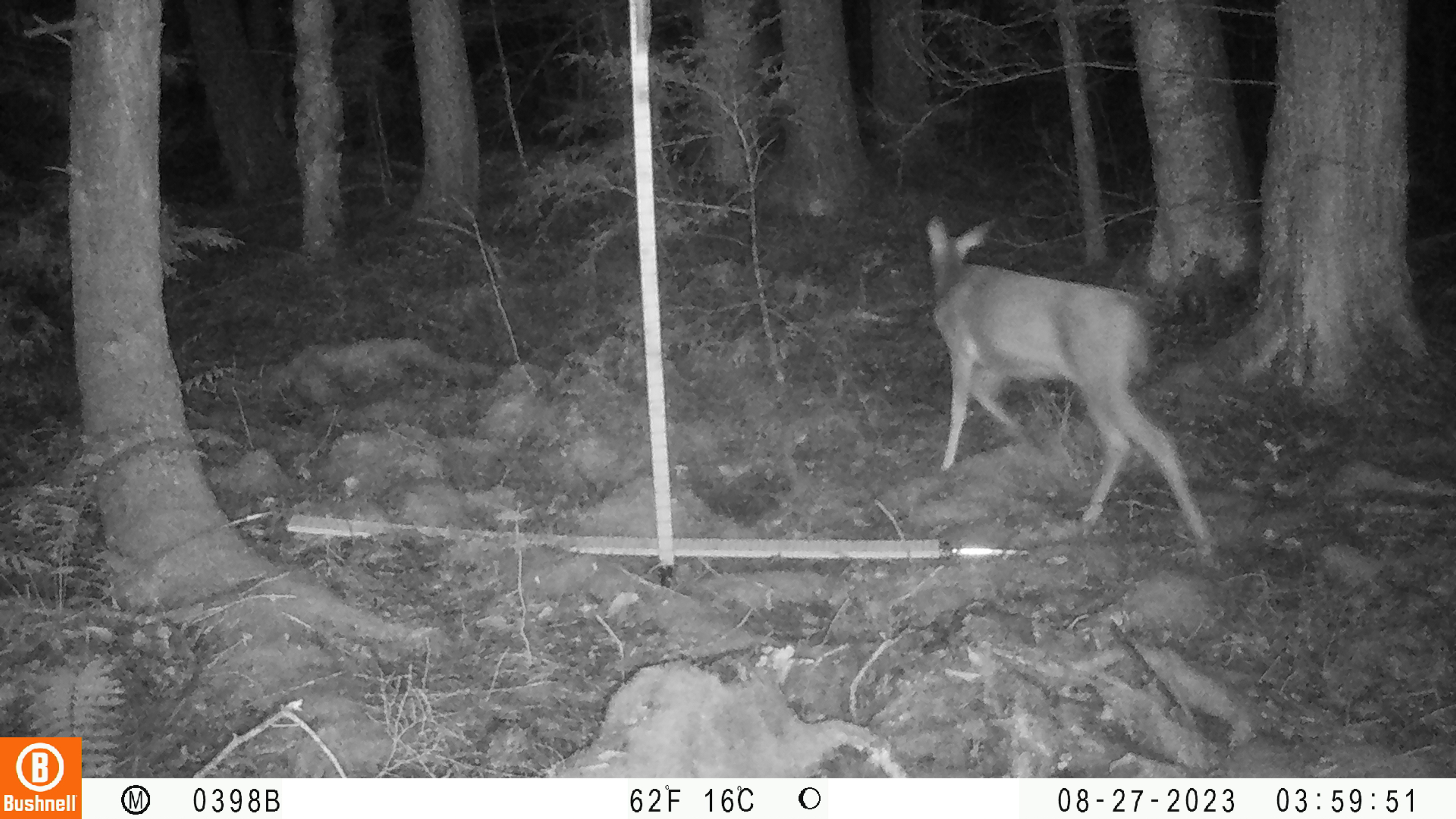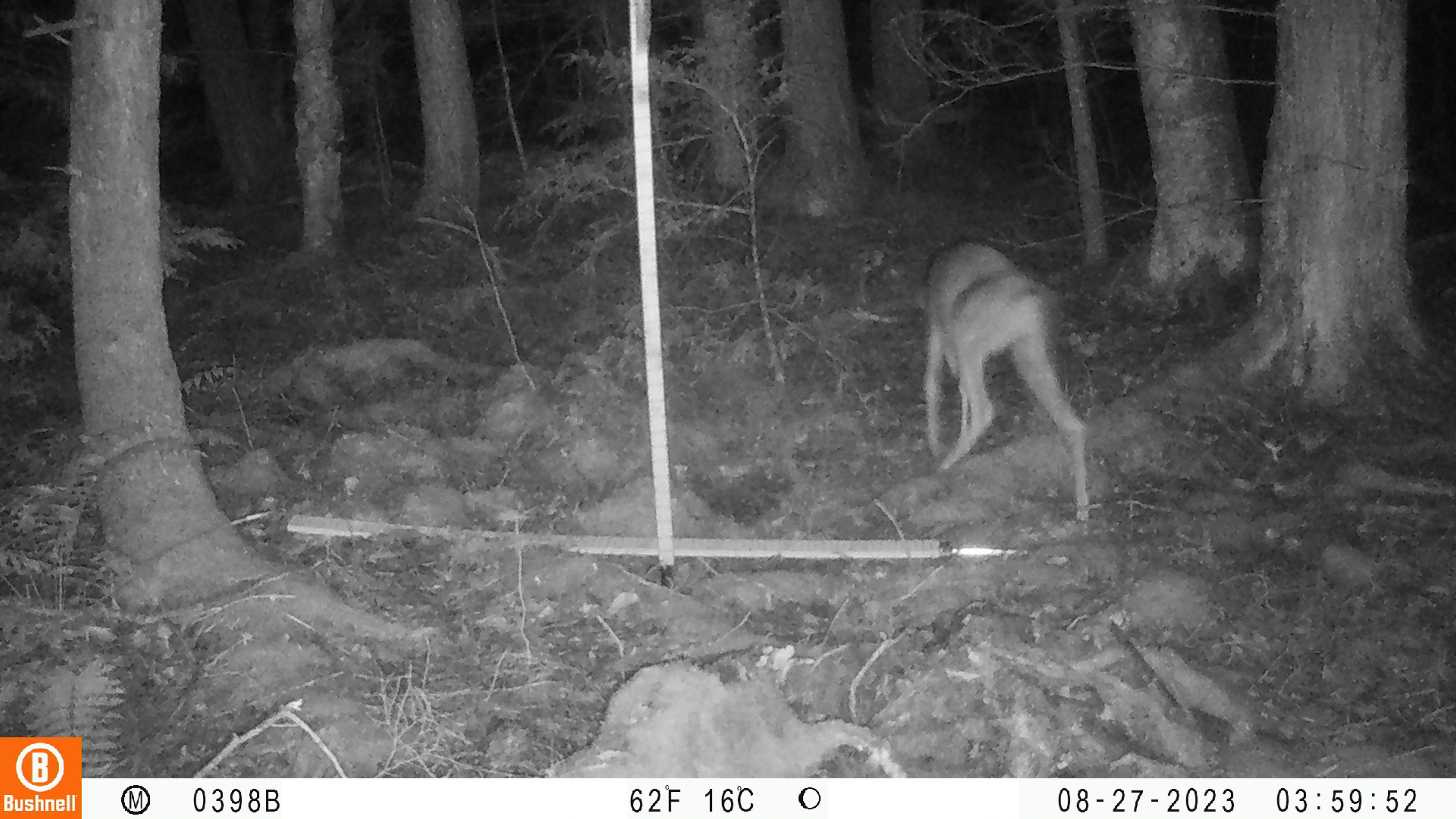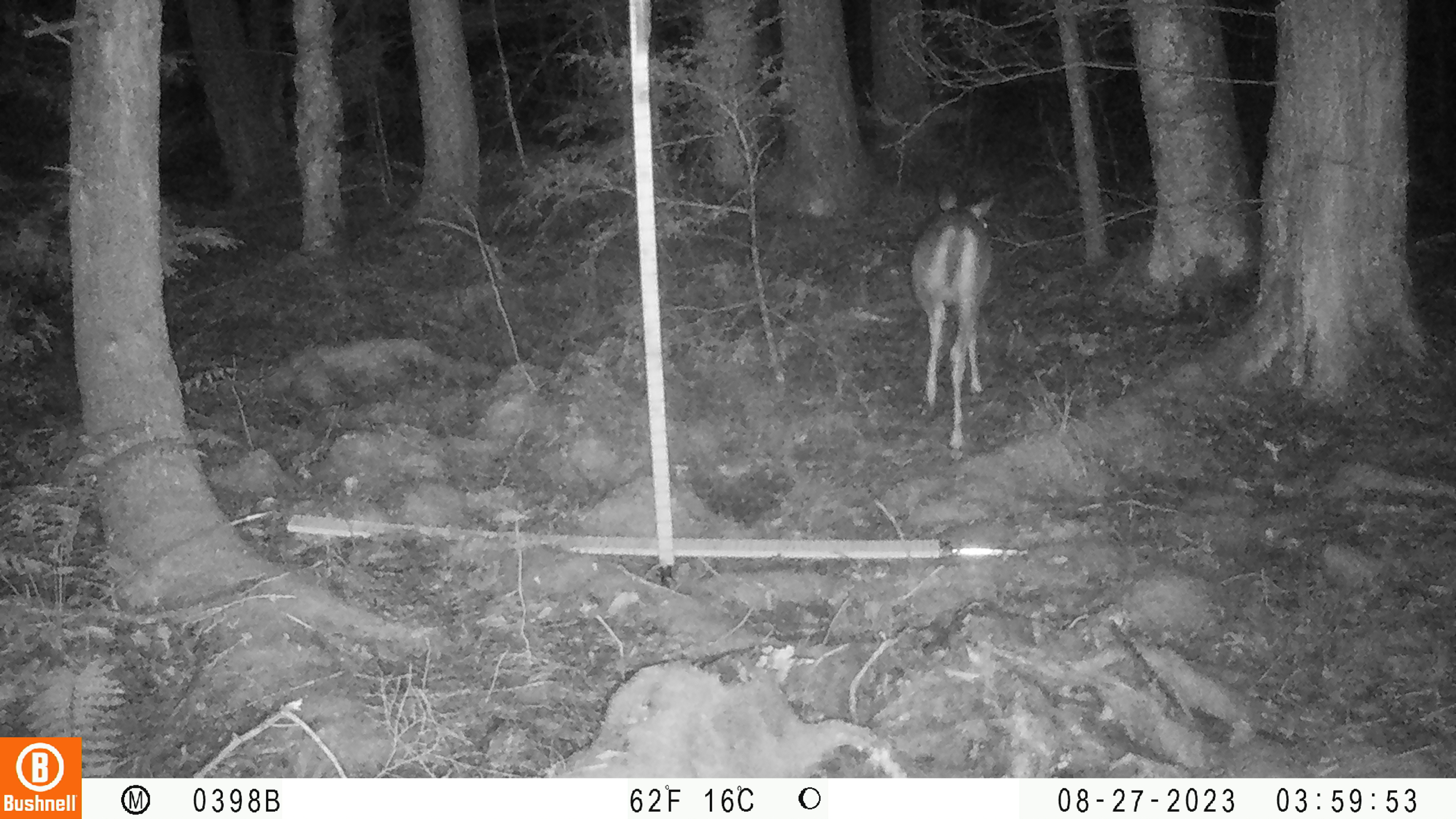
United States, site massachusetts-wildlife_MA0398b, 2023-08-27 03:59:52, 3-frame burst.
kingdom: Animalia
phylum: Chordata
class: Mammalia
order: Artiodactyla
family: Cervidae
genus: Odocoileus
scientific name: Odocoileus virginianus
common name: white-tailed deer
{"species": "white-tailed deer (Odocoileus virginianus)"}